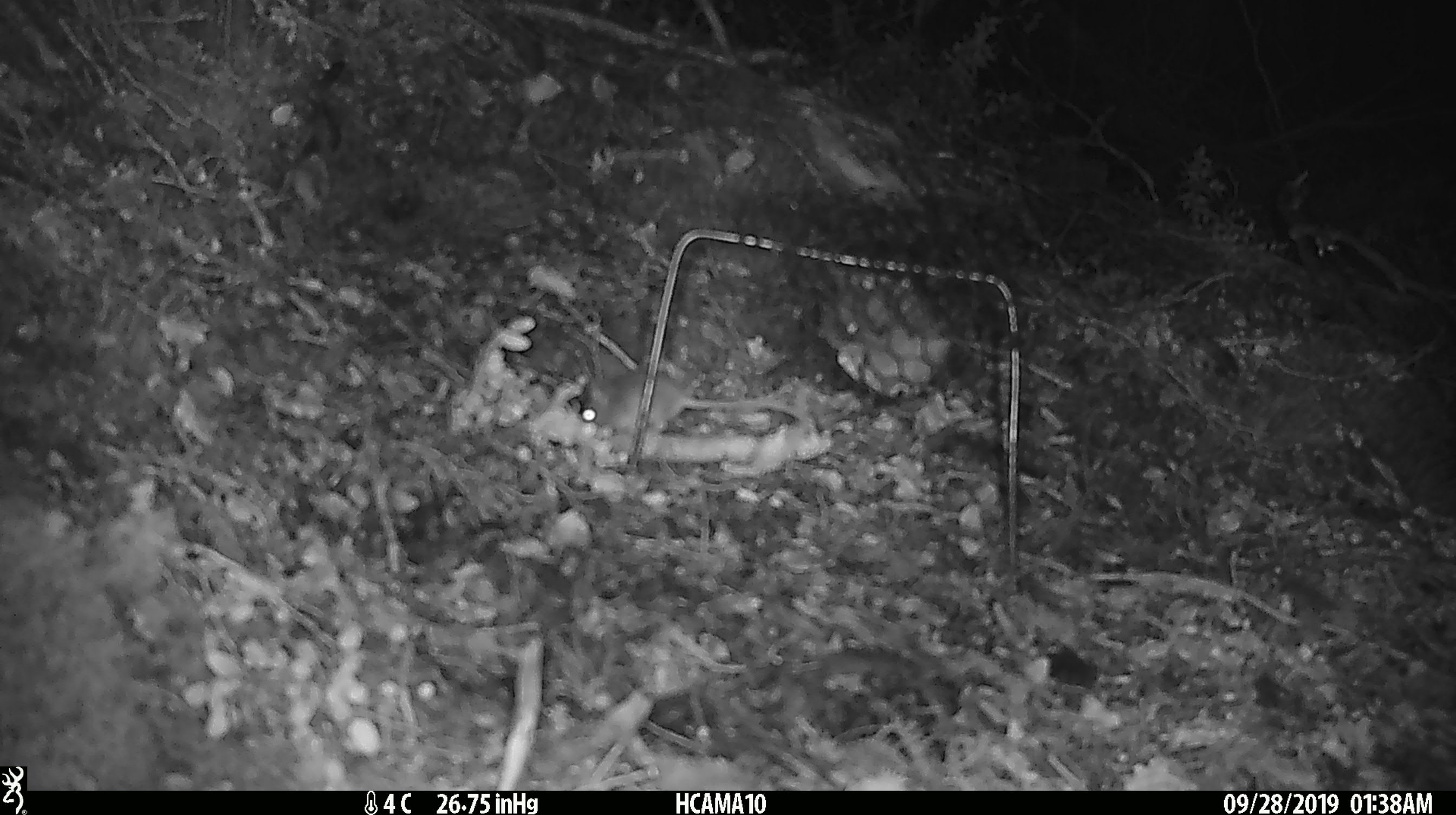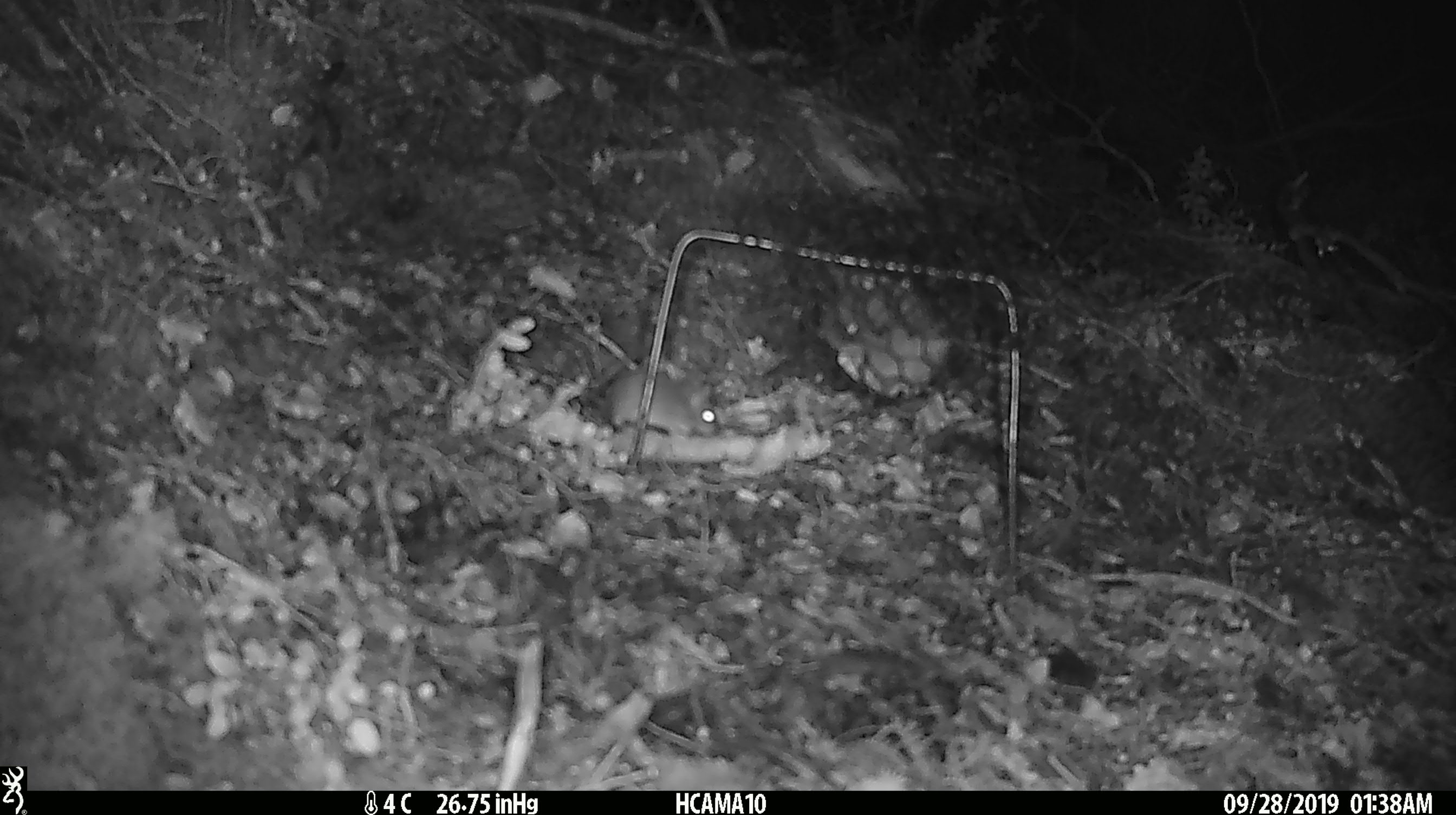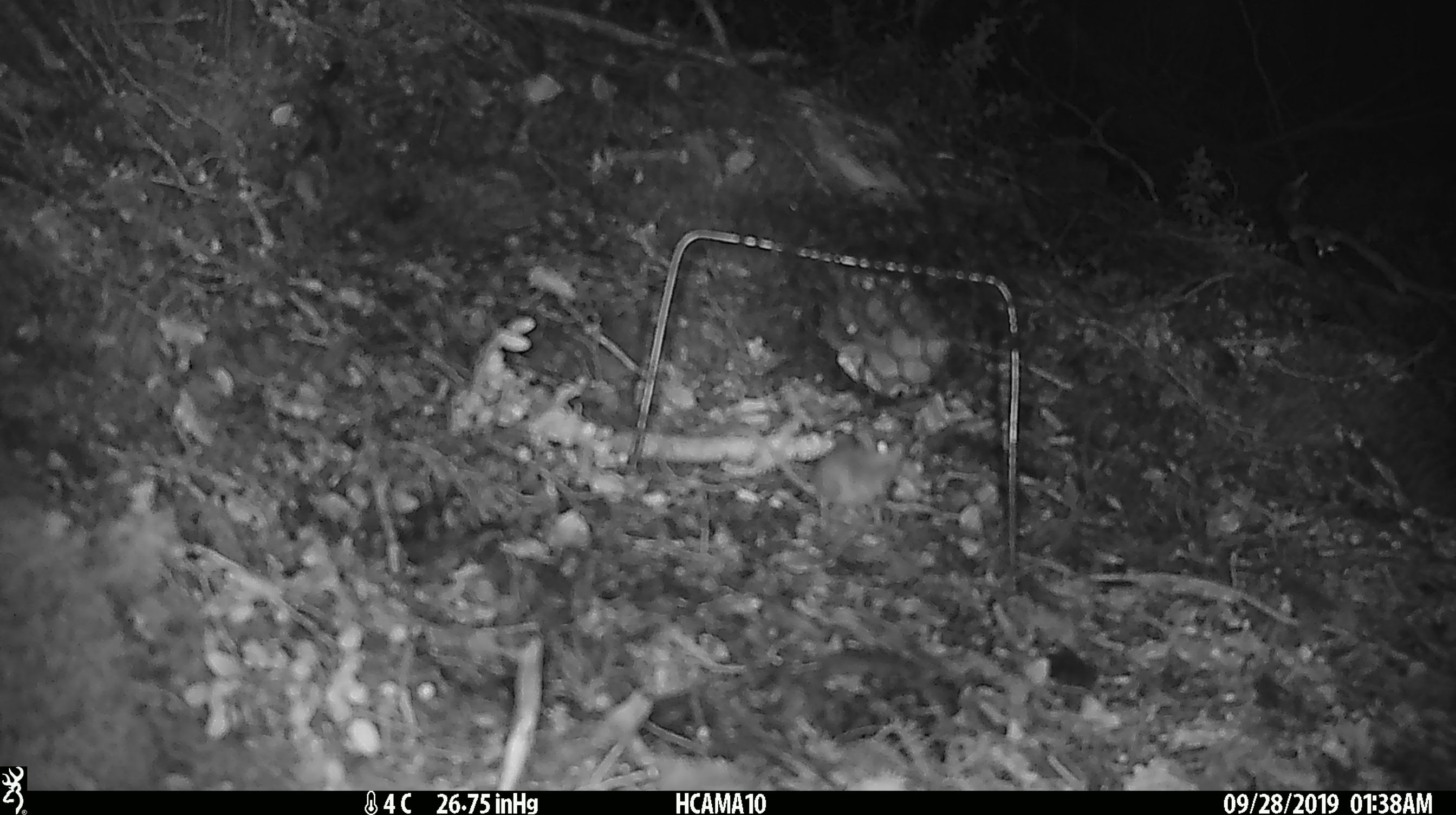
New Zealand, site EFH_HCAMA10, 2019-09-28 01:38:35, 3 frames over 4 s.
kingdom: Animalia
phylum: Chordata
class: Mammalia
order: Rodentia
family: Muridae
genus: Mus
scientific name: Mus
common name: mouse